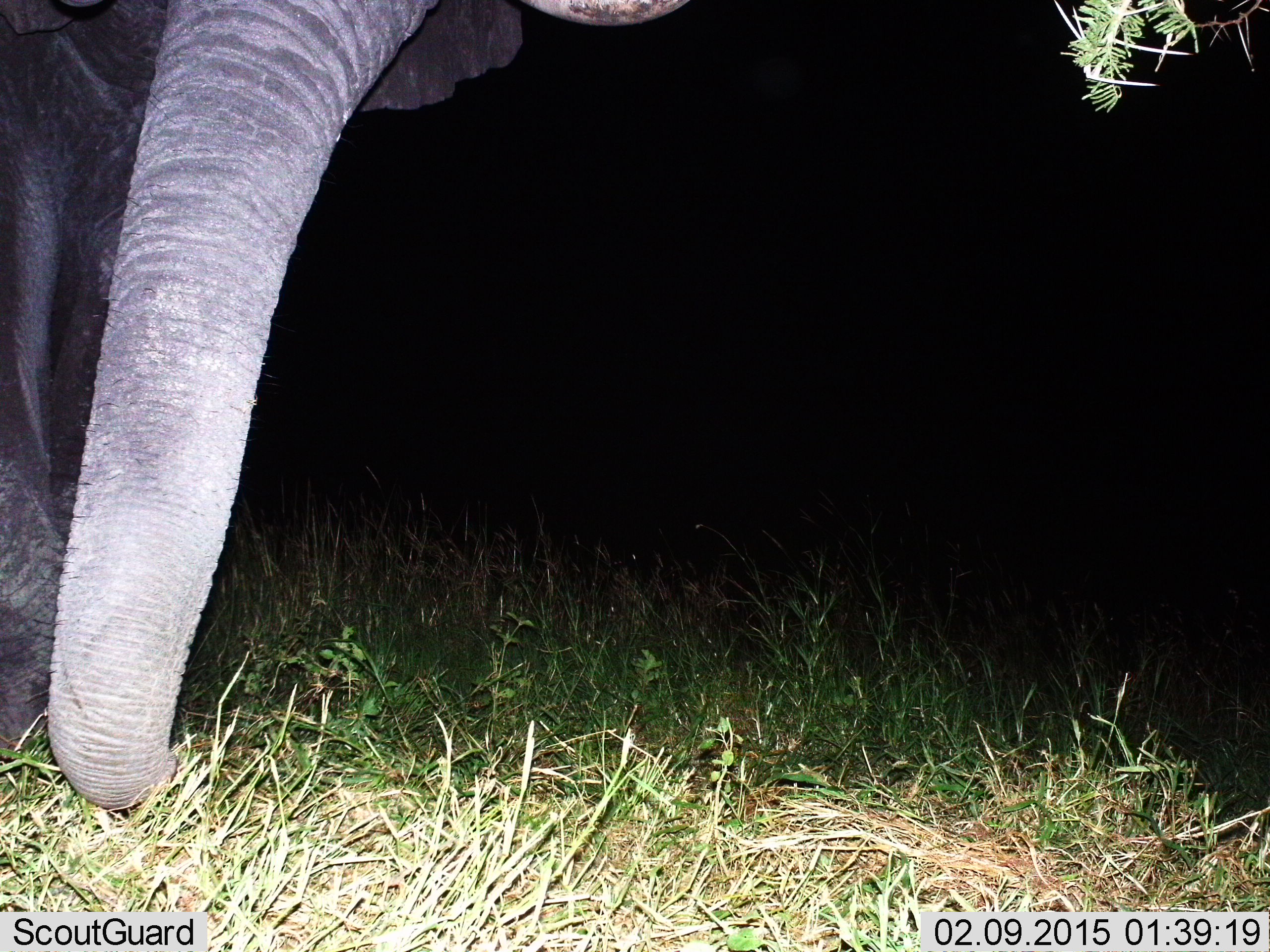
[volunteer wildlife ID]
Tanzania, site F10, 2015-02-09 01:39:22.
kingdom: Animalia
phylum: Chordata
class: Mammalia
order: Proboscidea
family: Elephantidae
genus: Loxodonta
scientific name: Loxodonta africana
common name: african bush elephant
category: elephant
Elephant (african bush elephant) (Loxodonta africana), count 1. Behavior (volunteer vote fractions): standing 70%, resting 0%, moving 20%, interacting 0%. Young present (vote fraction): 0%. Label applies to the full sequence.